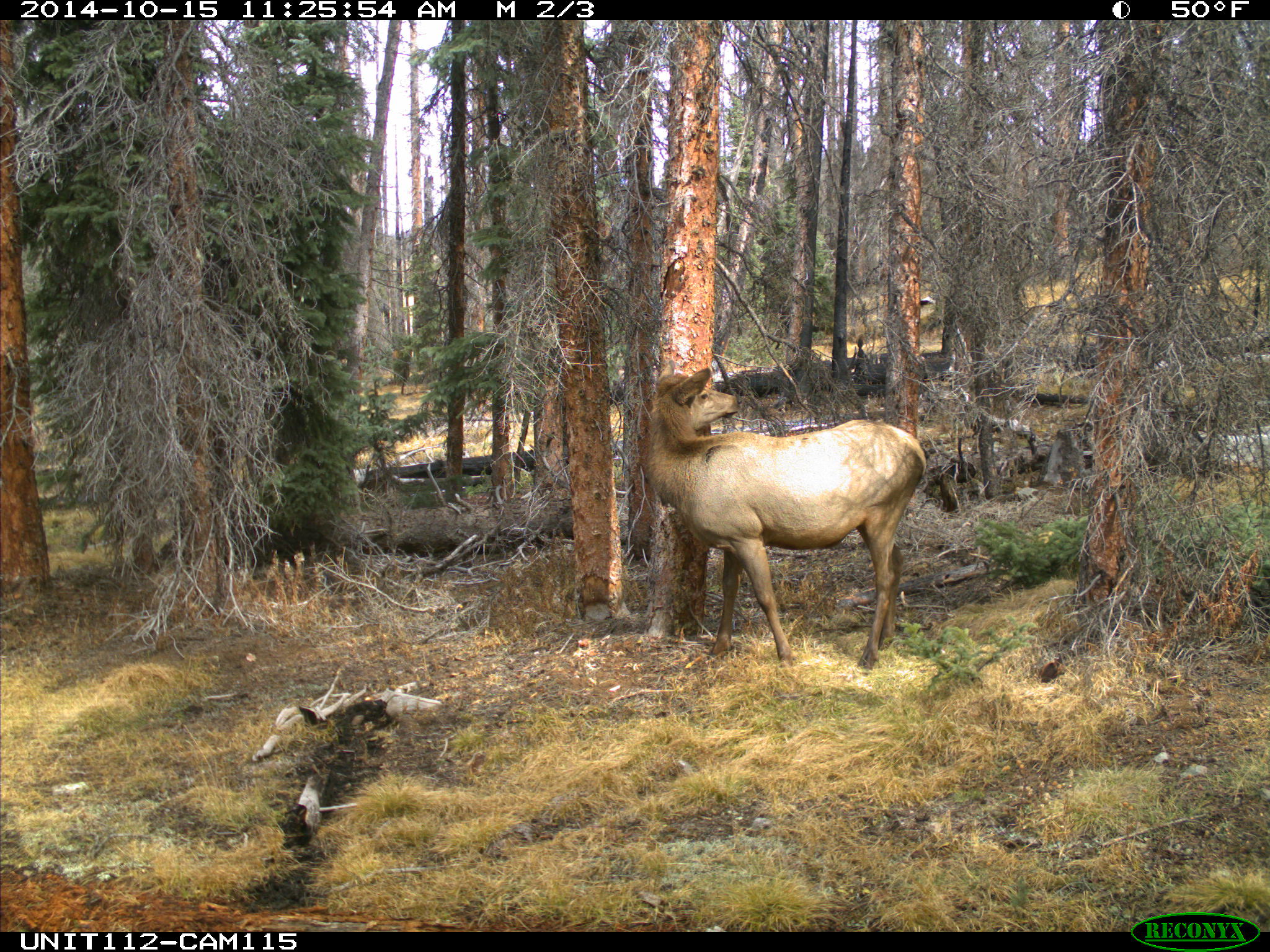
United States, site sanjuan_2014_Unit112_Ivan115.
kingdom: Animalia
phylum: Chordata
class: Mammalia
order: Artiodactyla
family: Cervidae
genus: Cervus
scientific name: Cervus elaphus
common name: red deer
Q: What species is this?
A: Cervus elaphus (red deer).